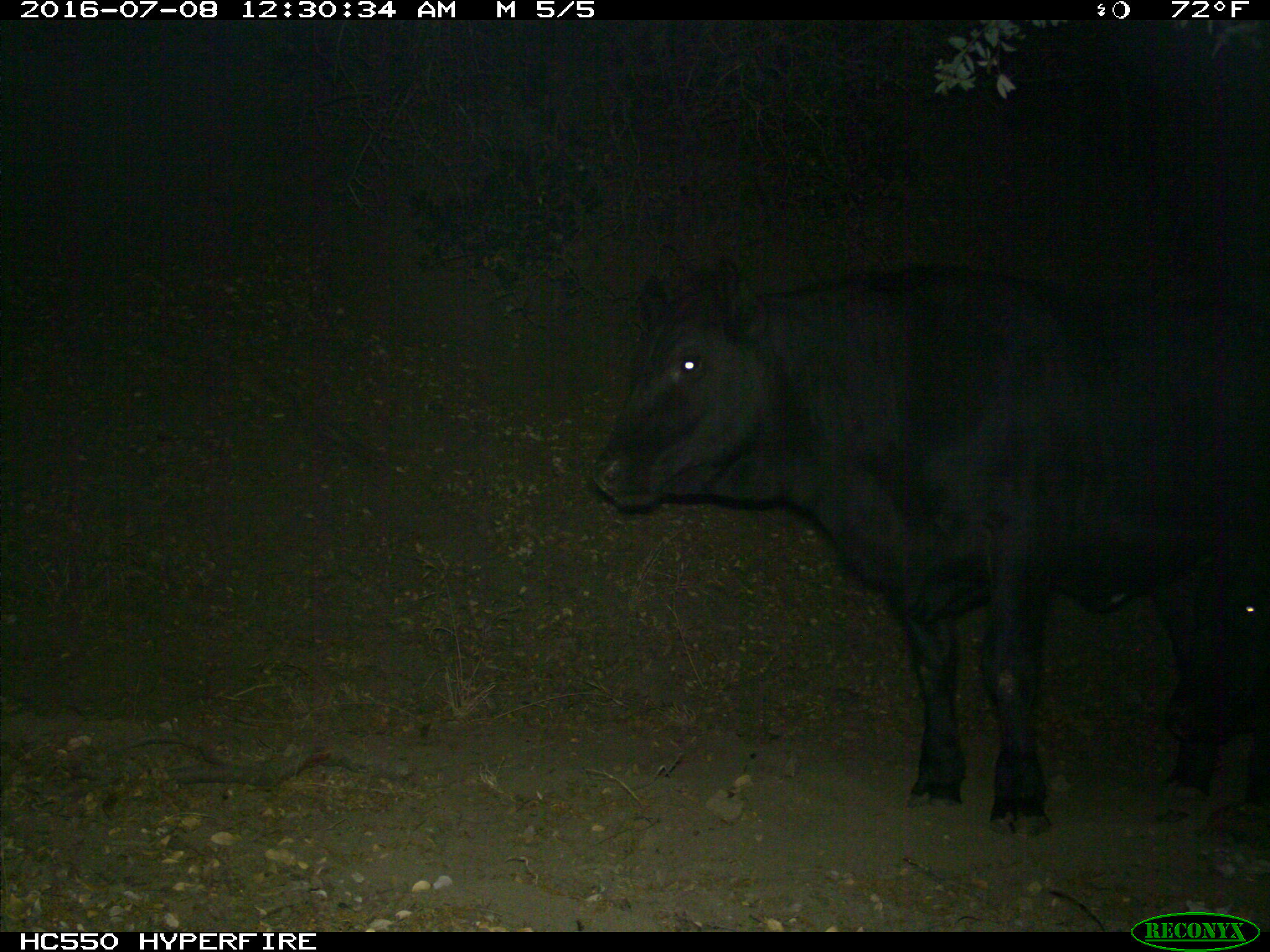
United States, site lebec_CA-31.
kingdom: Animalia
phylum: Chordata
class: Mammalia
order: Artiodactyla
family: Bovidae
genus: Bos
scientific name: Bos taurus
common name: domestic cow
Bos taurus (domestic cow).